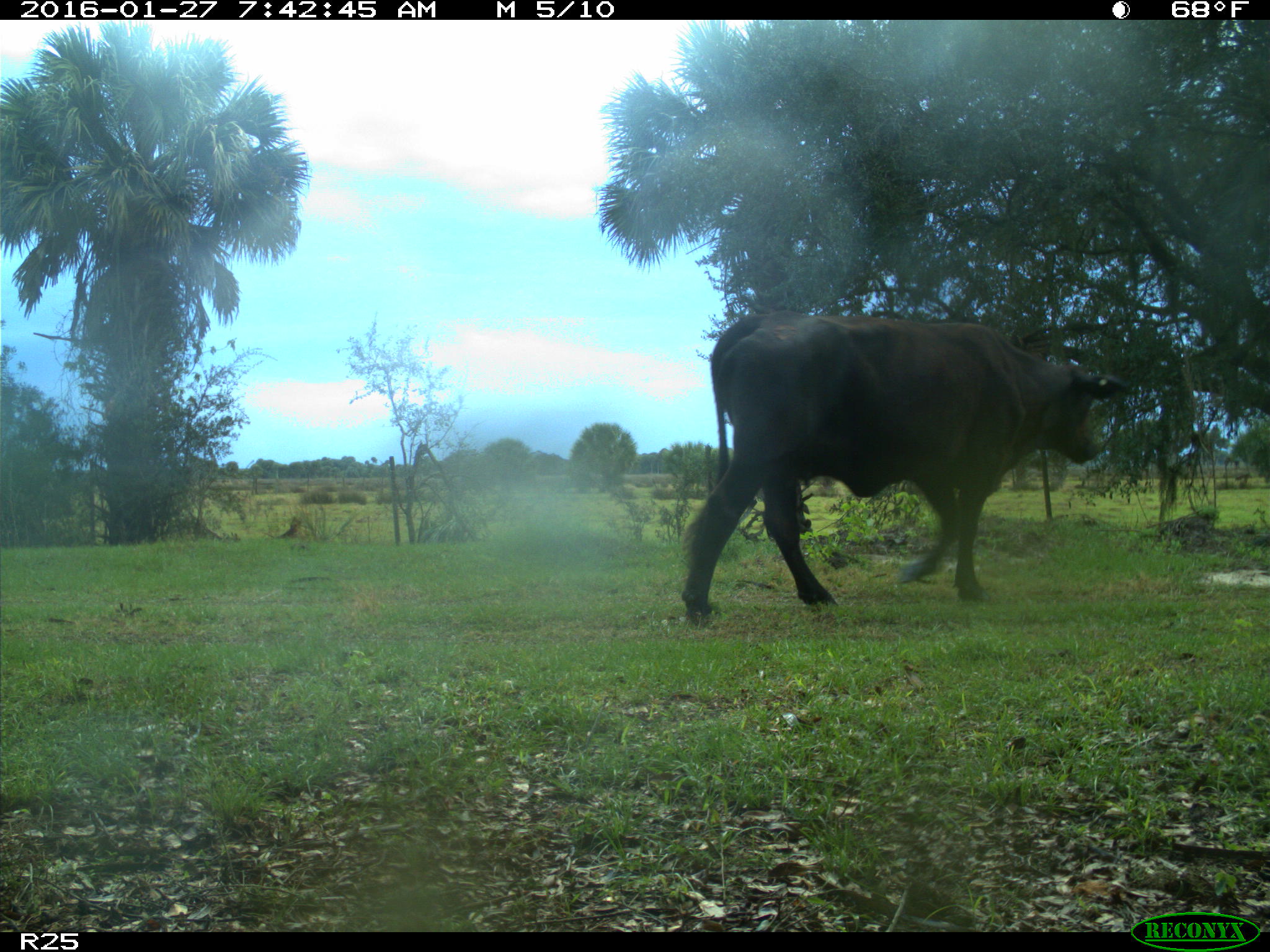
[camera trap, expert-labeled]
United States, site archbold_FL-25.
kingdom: Animalia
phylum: Chordata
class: Mammalia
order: Artiodactyla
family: Bovidae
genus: Bos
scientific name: Bos taurus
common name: domestic cow